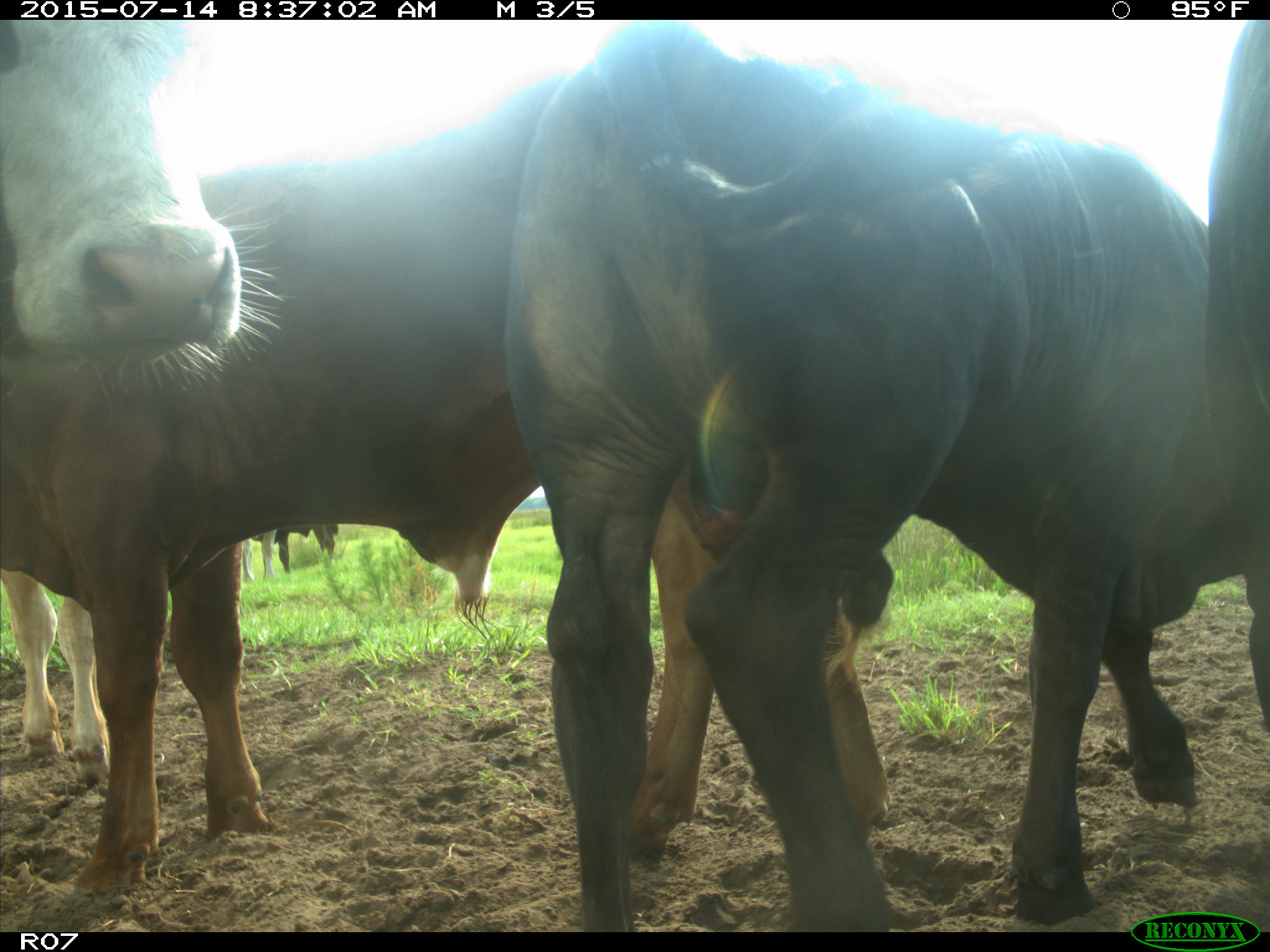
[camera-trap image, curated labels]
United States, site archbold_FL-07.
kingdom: Animalia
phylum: Chordata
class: Mammalia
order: Artiodactyla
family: Bovidae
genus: Bos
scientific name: Bos taurus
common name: domestic cow